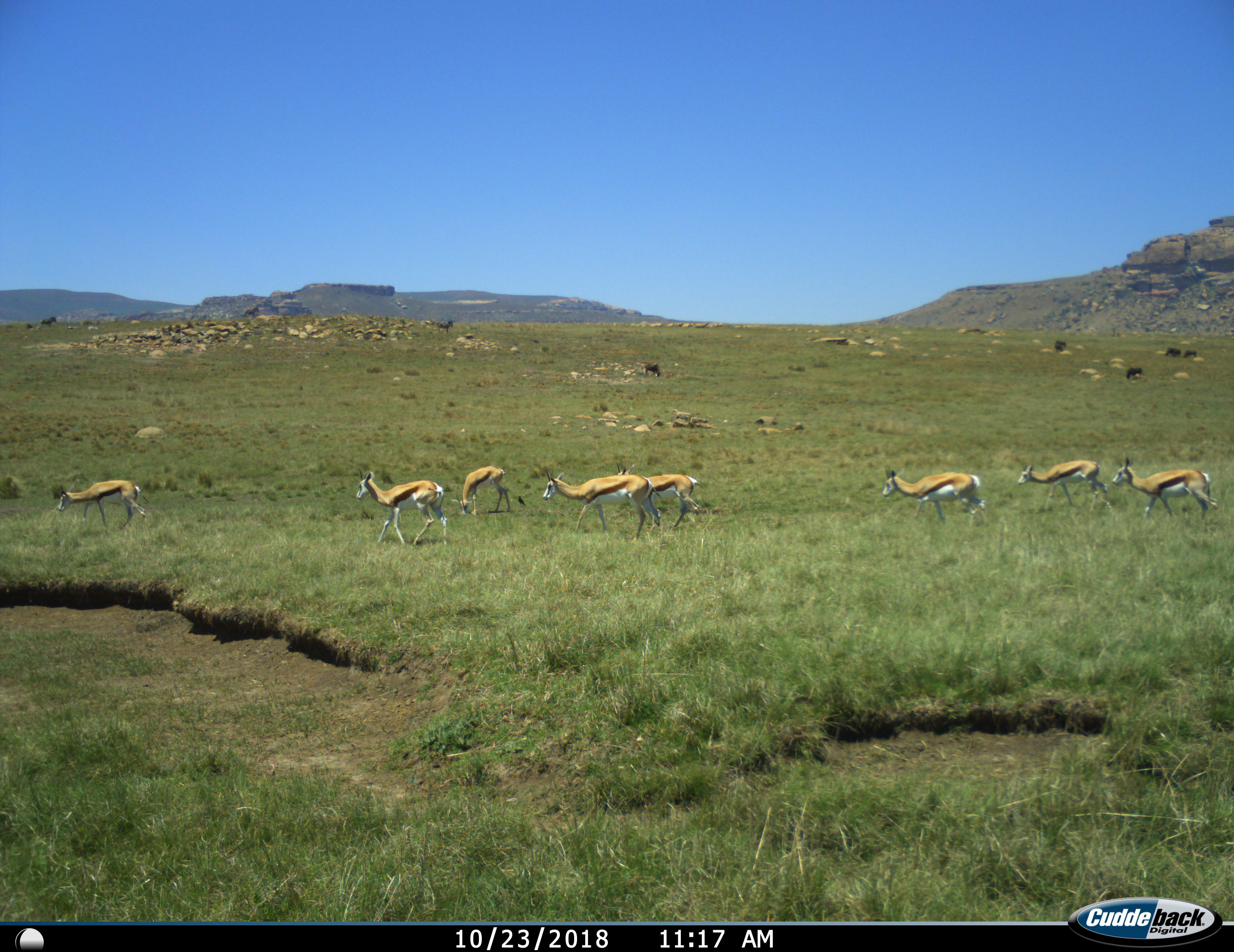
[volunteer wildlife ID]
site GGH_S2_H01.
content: unidentified animal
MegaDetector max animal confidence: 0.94